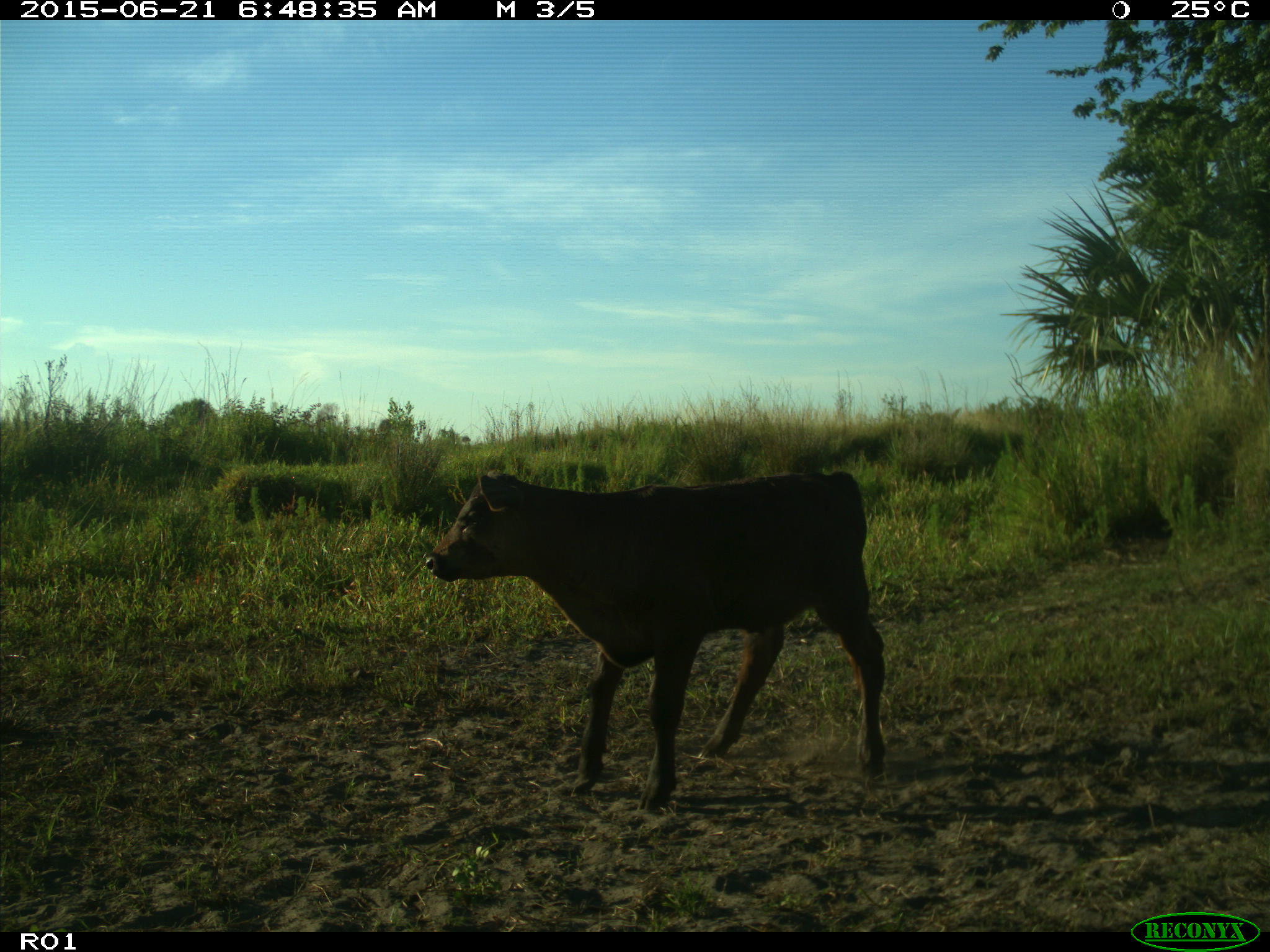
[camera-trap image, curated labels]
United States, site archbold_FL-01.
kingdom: Animalia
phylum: Chordata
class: Mammalia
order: Artiodactyla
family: Bovidae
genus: Bos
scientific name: Bos taurus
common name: domestic cow